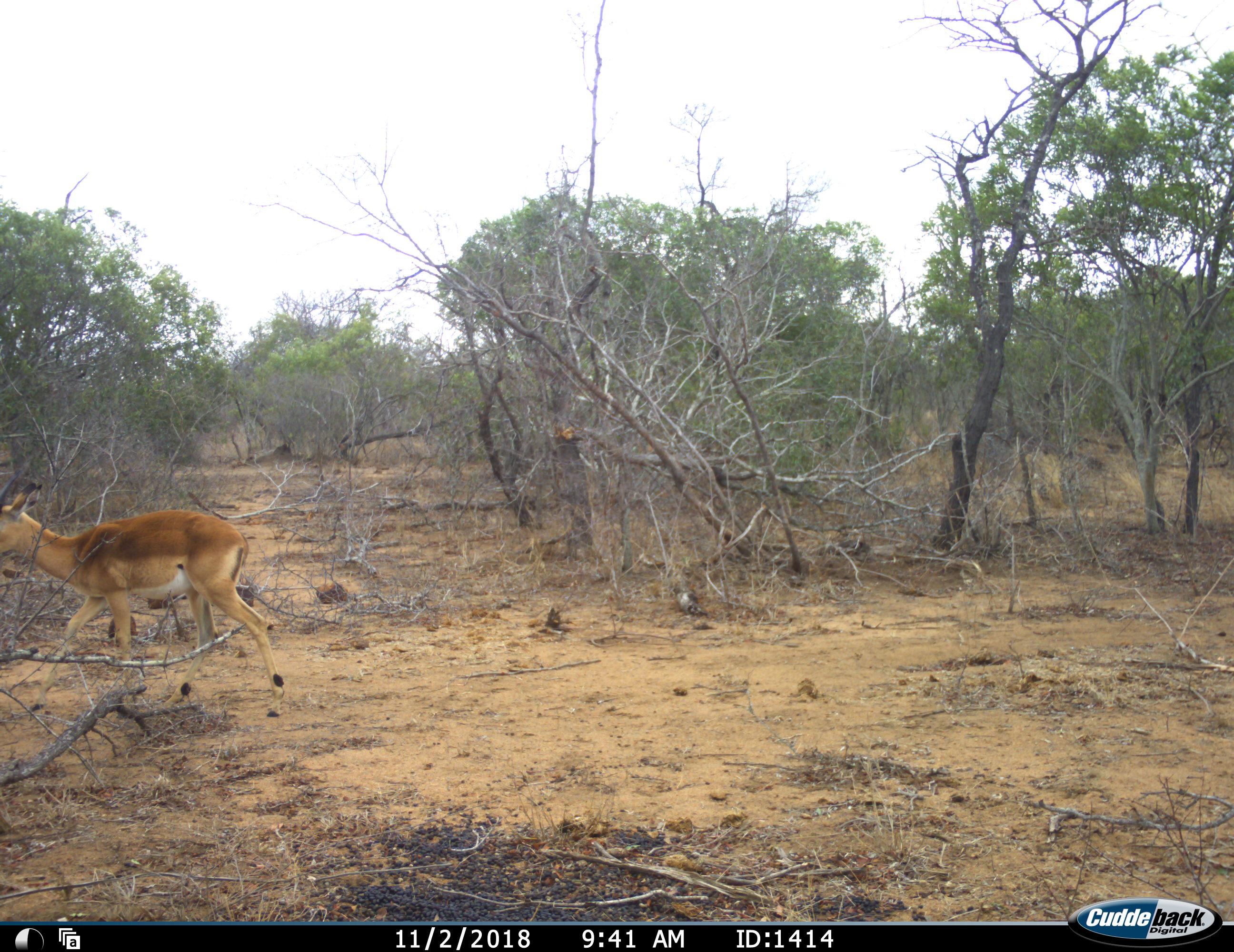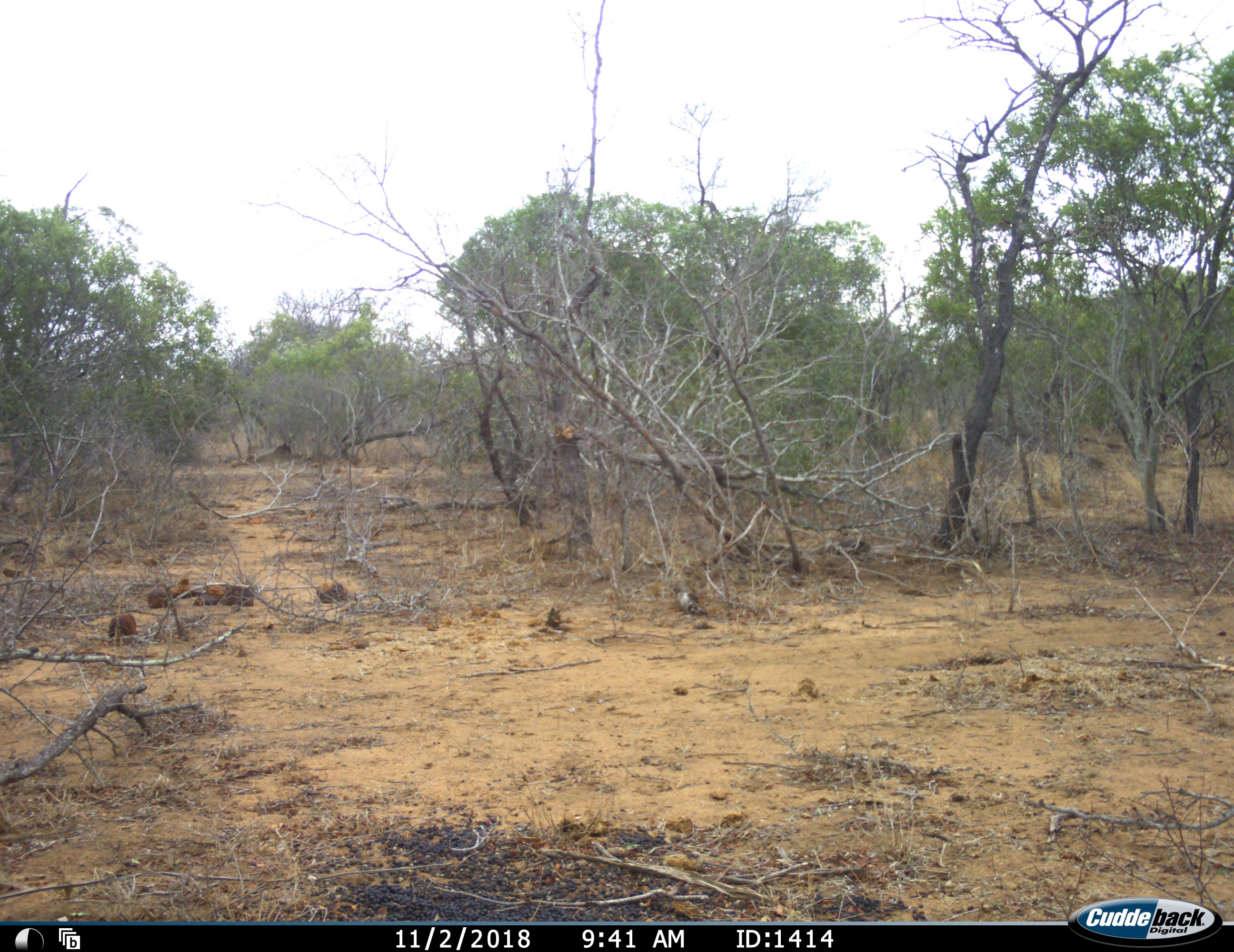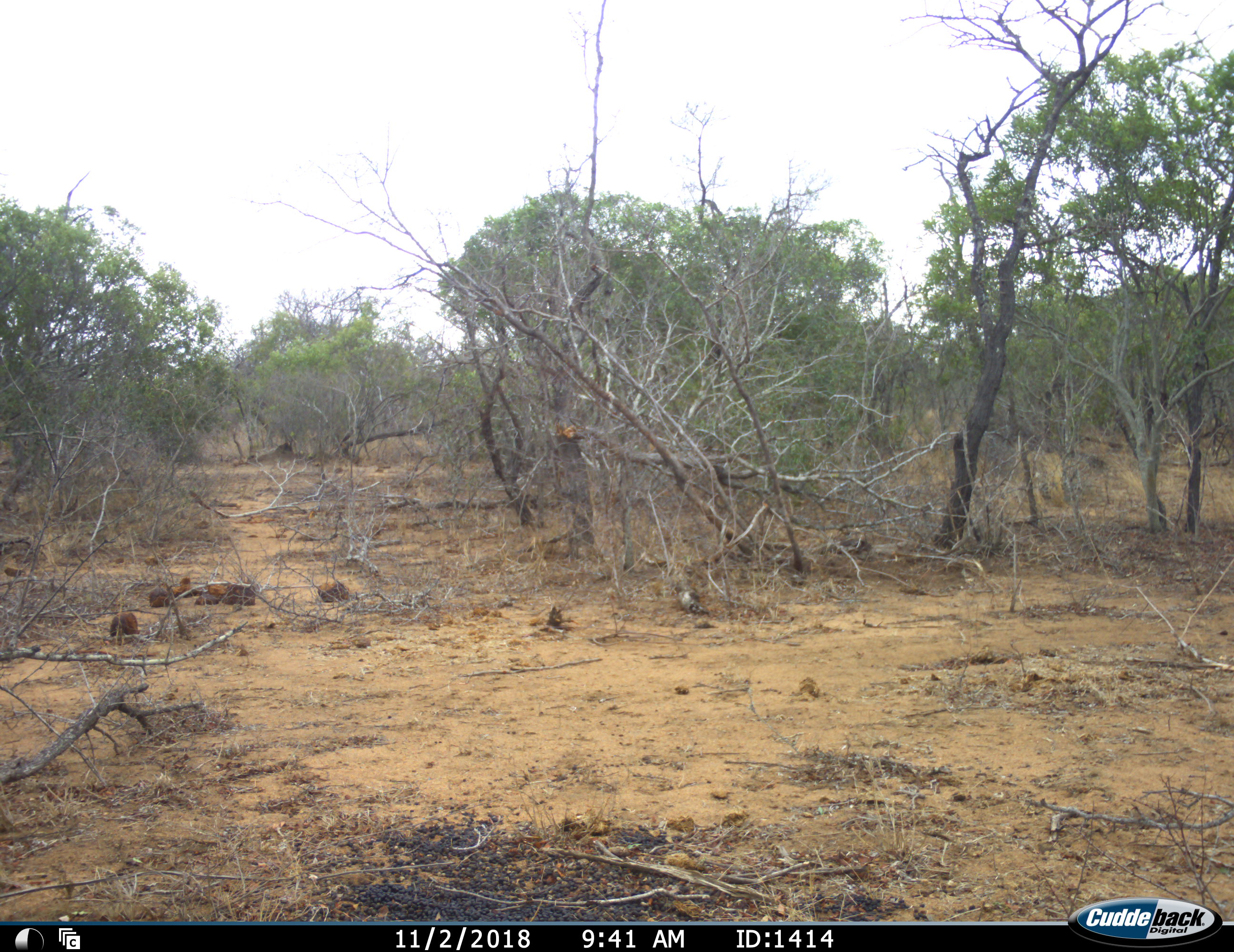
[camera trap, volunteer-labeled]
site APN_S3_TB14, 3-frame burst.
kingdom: Animalia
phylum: Chordata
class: Mammalia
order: Artiodactyla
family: Bovidae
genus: Aepyceros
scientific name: Aepyceros melampus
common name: impala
Impala (Aepyceros melampus), count 1. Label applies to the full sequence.